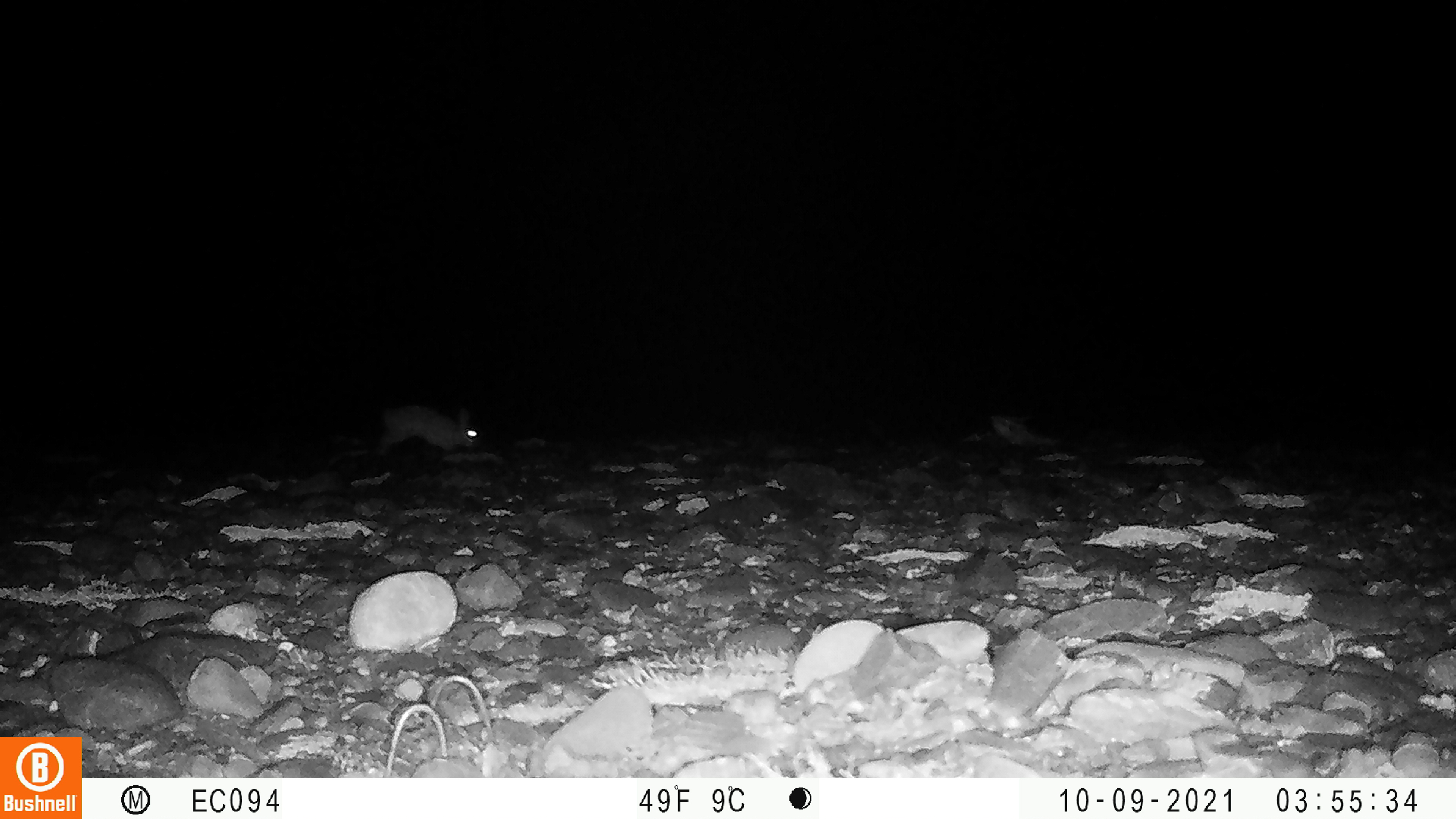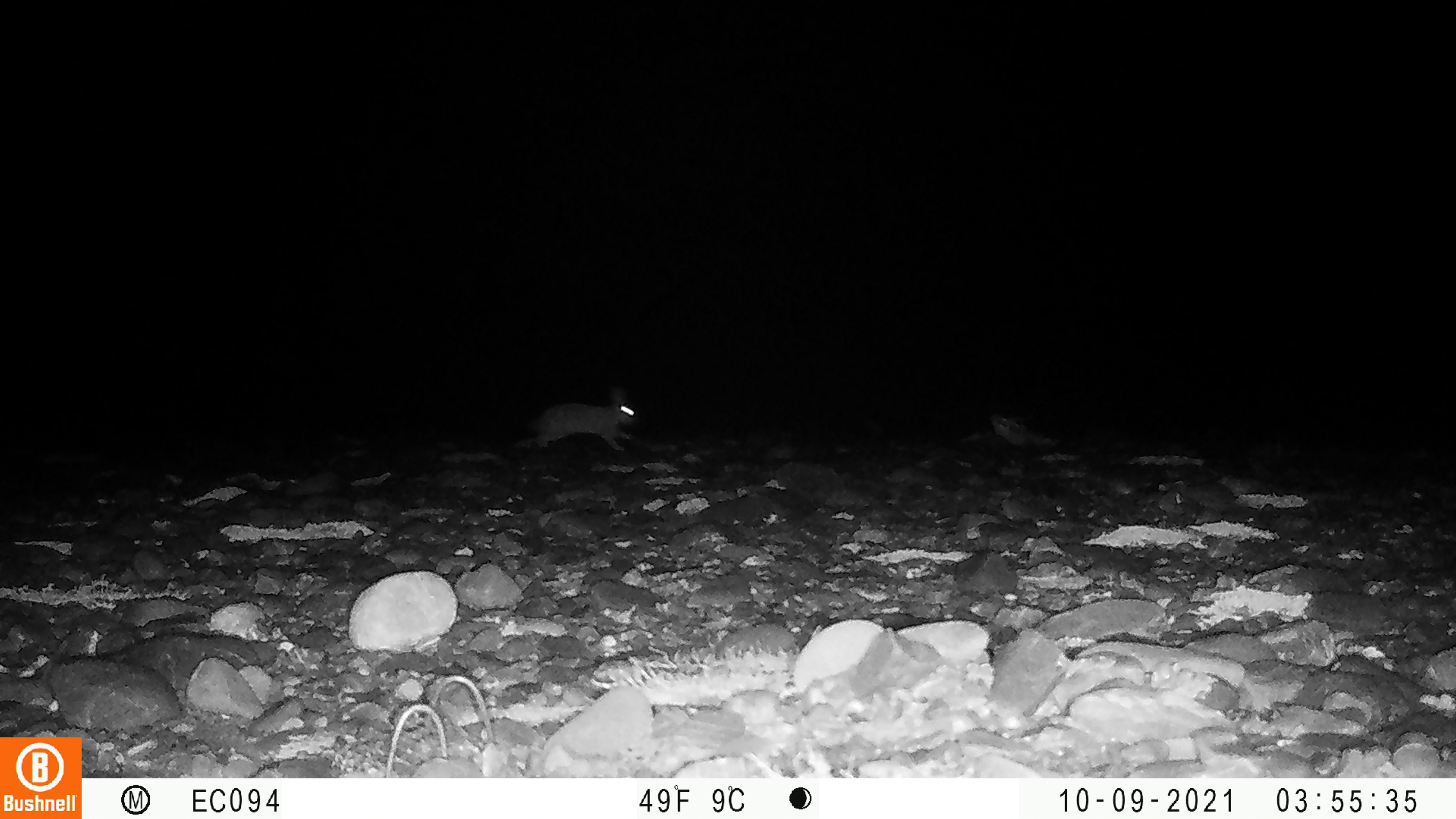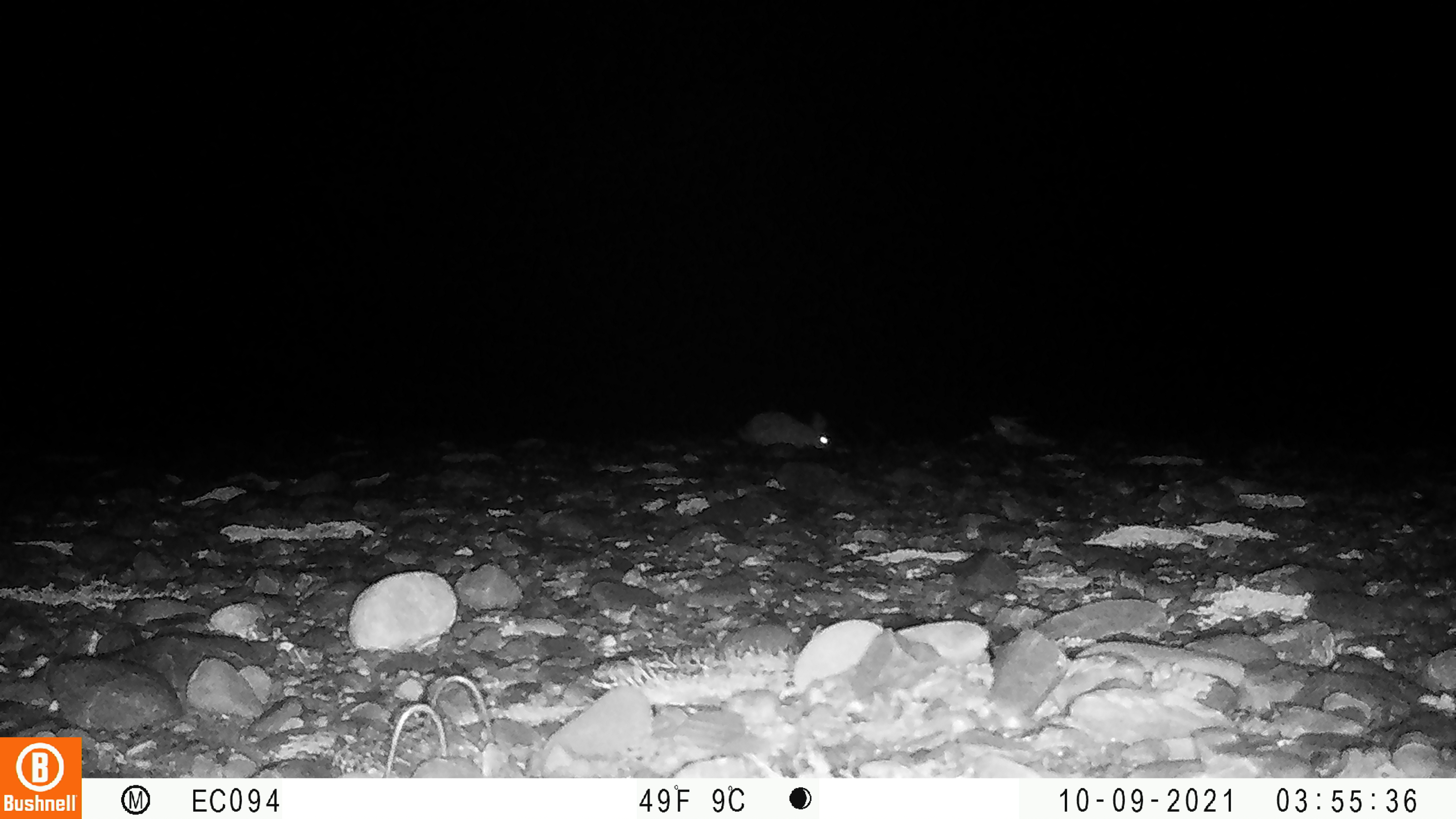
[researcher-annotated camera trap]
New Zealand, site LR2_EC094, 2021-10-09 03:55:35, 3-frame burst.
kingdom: Animalia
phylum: Chordata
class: Mammalia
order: Lagomorpha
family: Leporidae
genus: Oryctolagus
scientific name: Oryctolagus cuniculus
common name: european rabbit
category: rabbit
Rabbit (european rabbit) (Oryctolagus cuniculus).